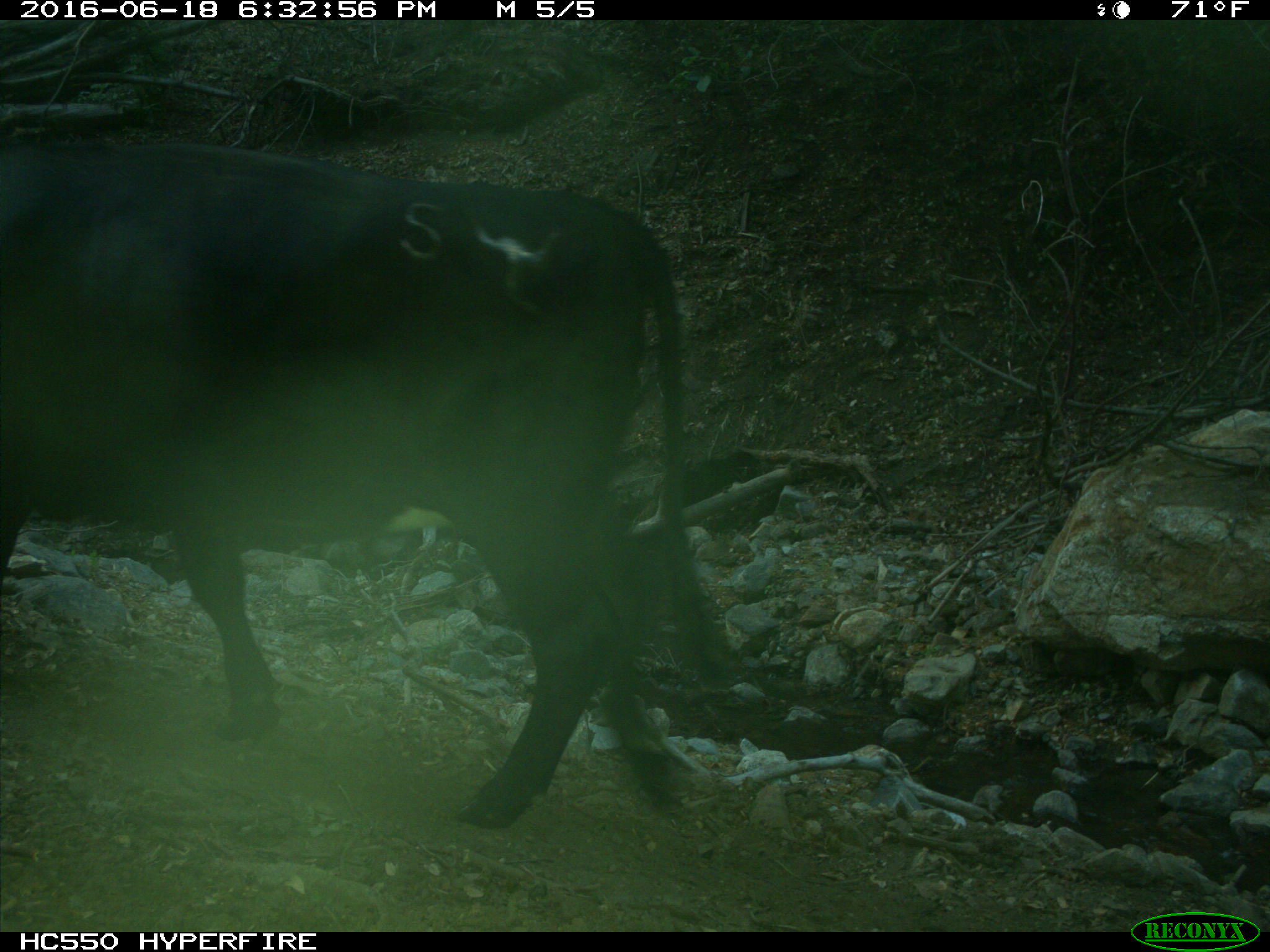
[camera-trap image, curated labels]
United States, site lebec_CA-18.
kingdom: Animalia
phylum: Chordata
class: Mammalia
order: Artiodactyla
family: Bovidae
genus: Bos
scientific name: Bos taurus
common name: domestic cow